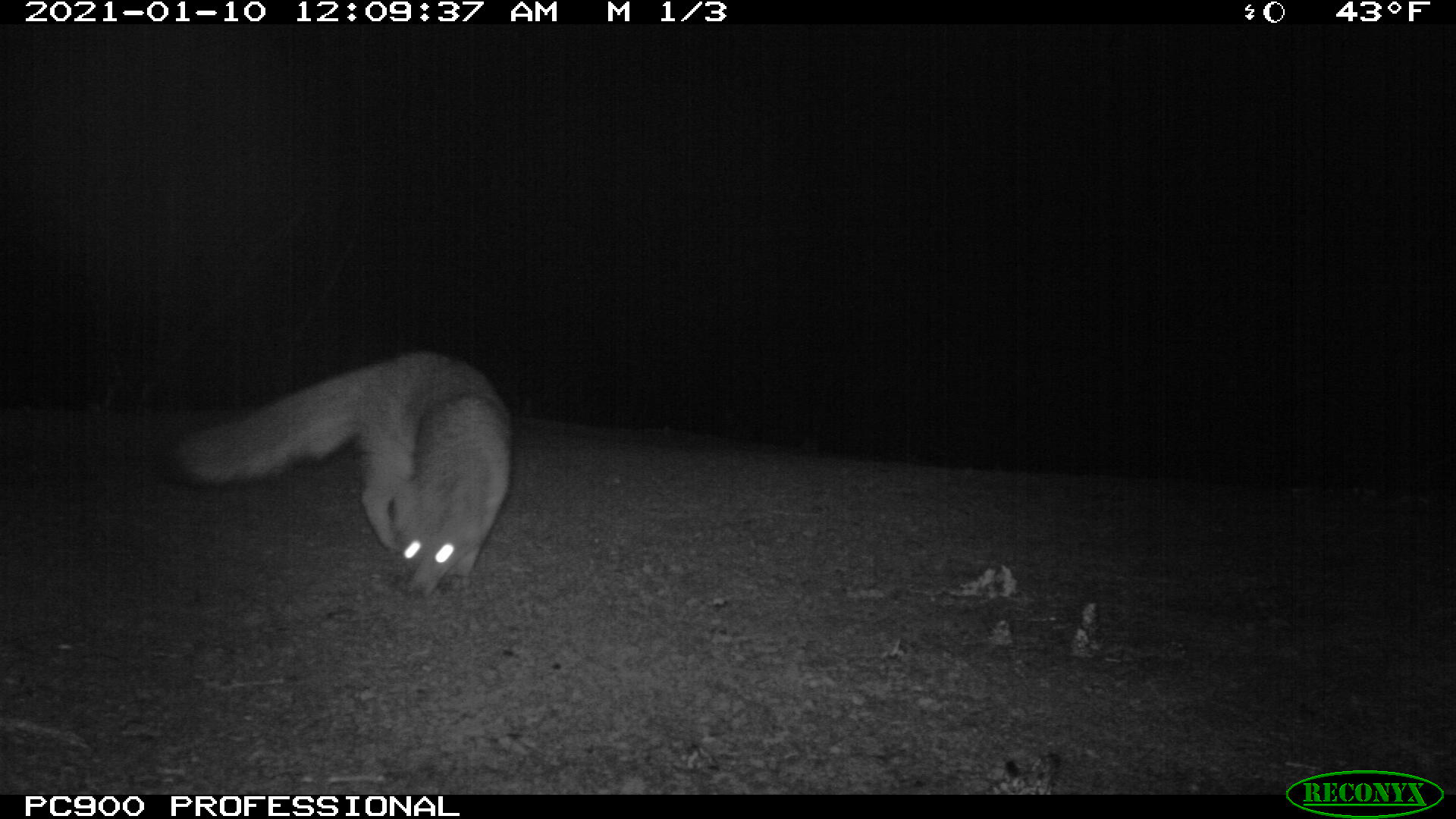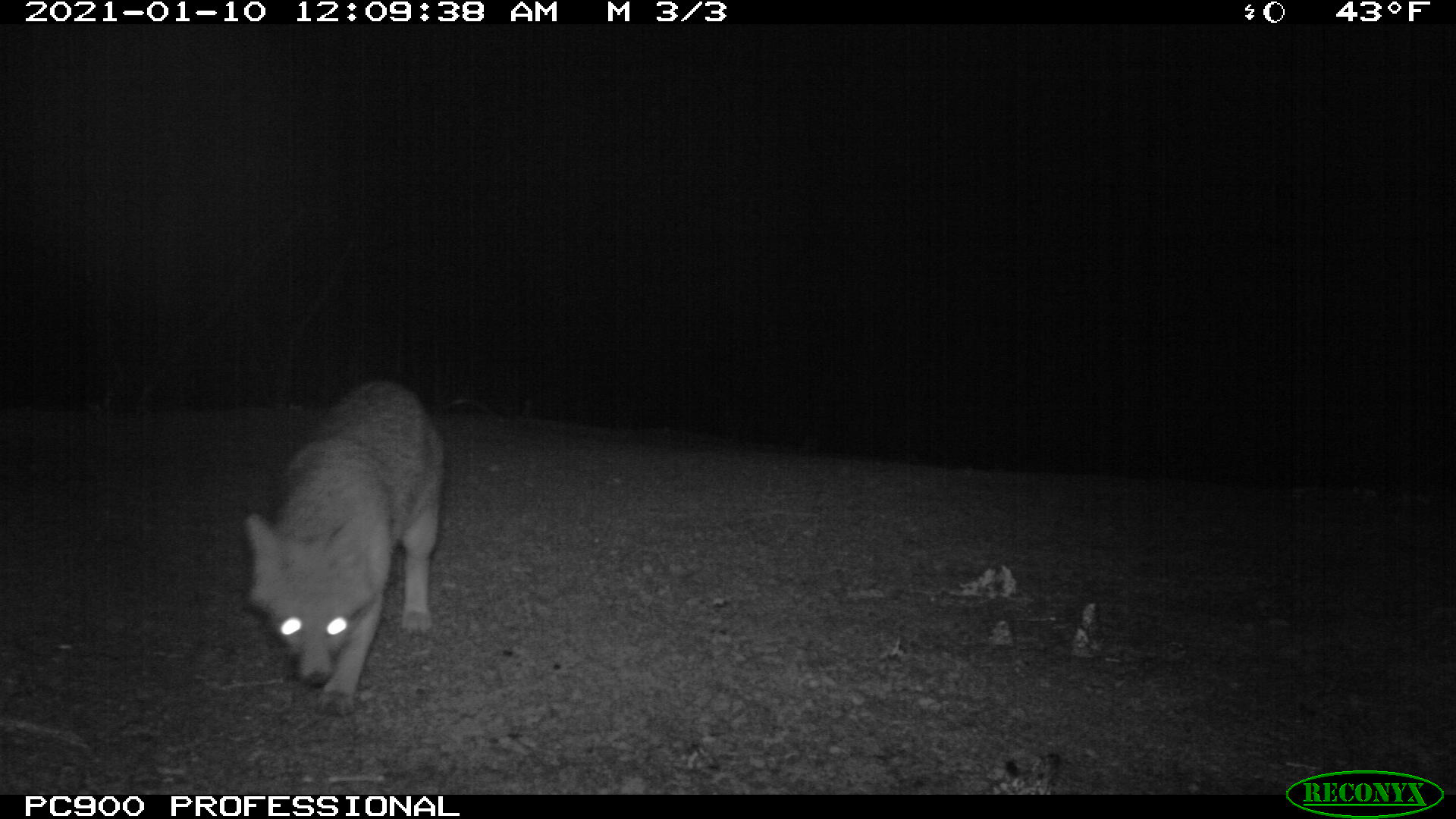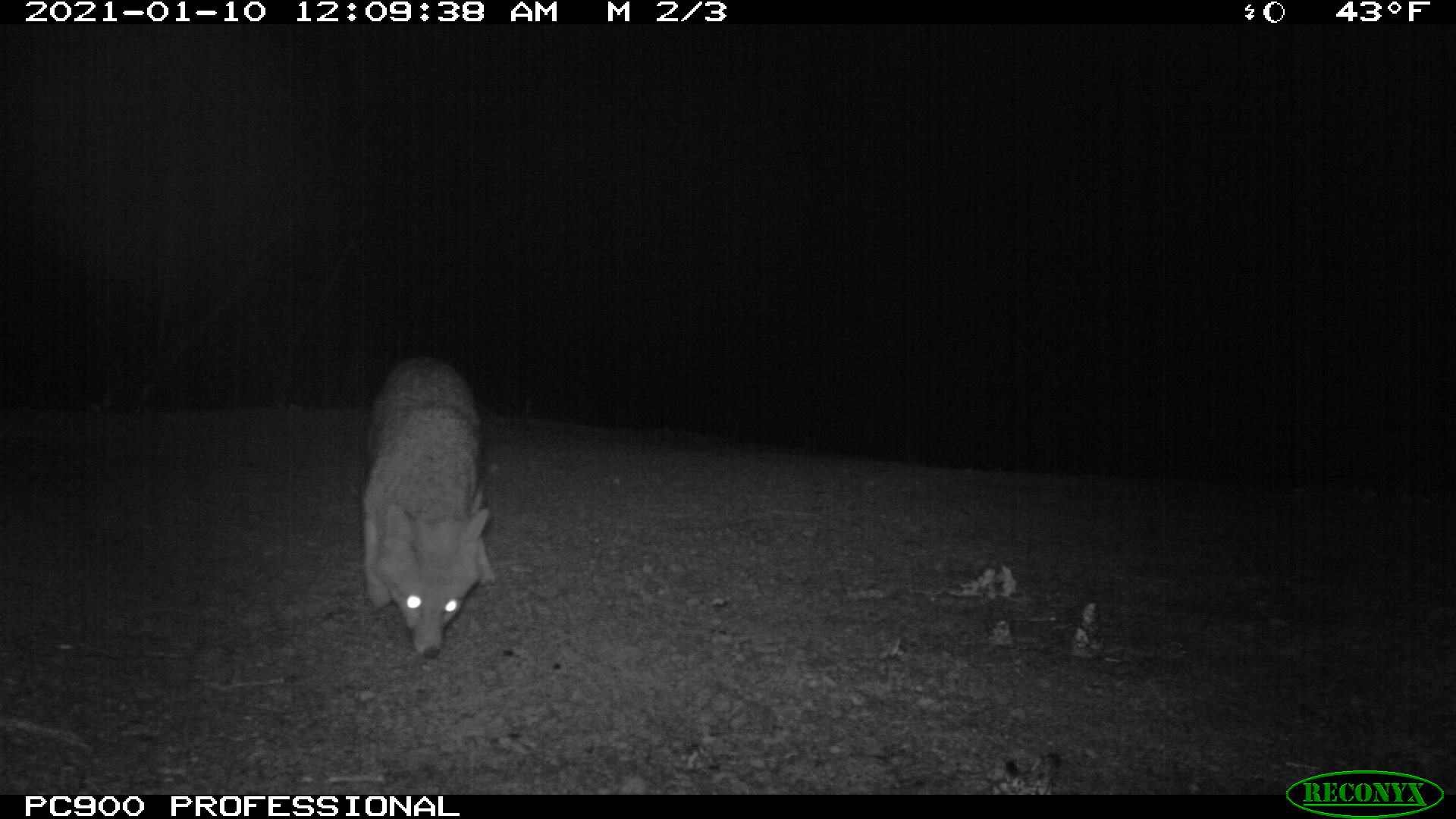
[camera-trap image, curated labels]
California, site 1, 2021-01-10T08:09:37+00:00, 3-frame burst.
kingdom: Animalia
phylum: Chordata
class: Mammalia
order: Carnivora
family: Canidae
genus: Urocyon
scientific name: Urocyon cinereoargenteus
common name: gray fox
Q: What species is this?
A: Gray fox (Urocyon cinereoargenteus).